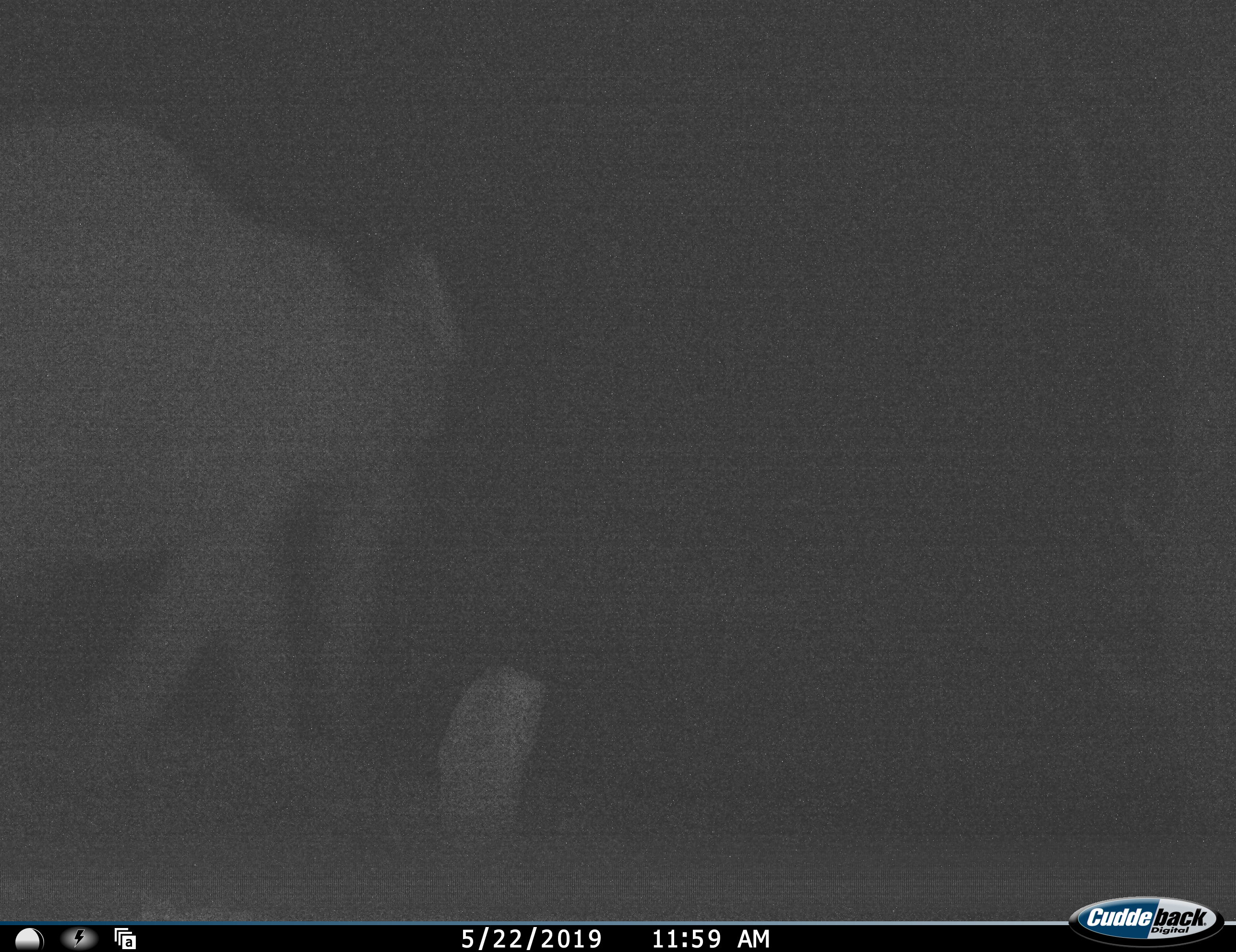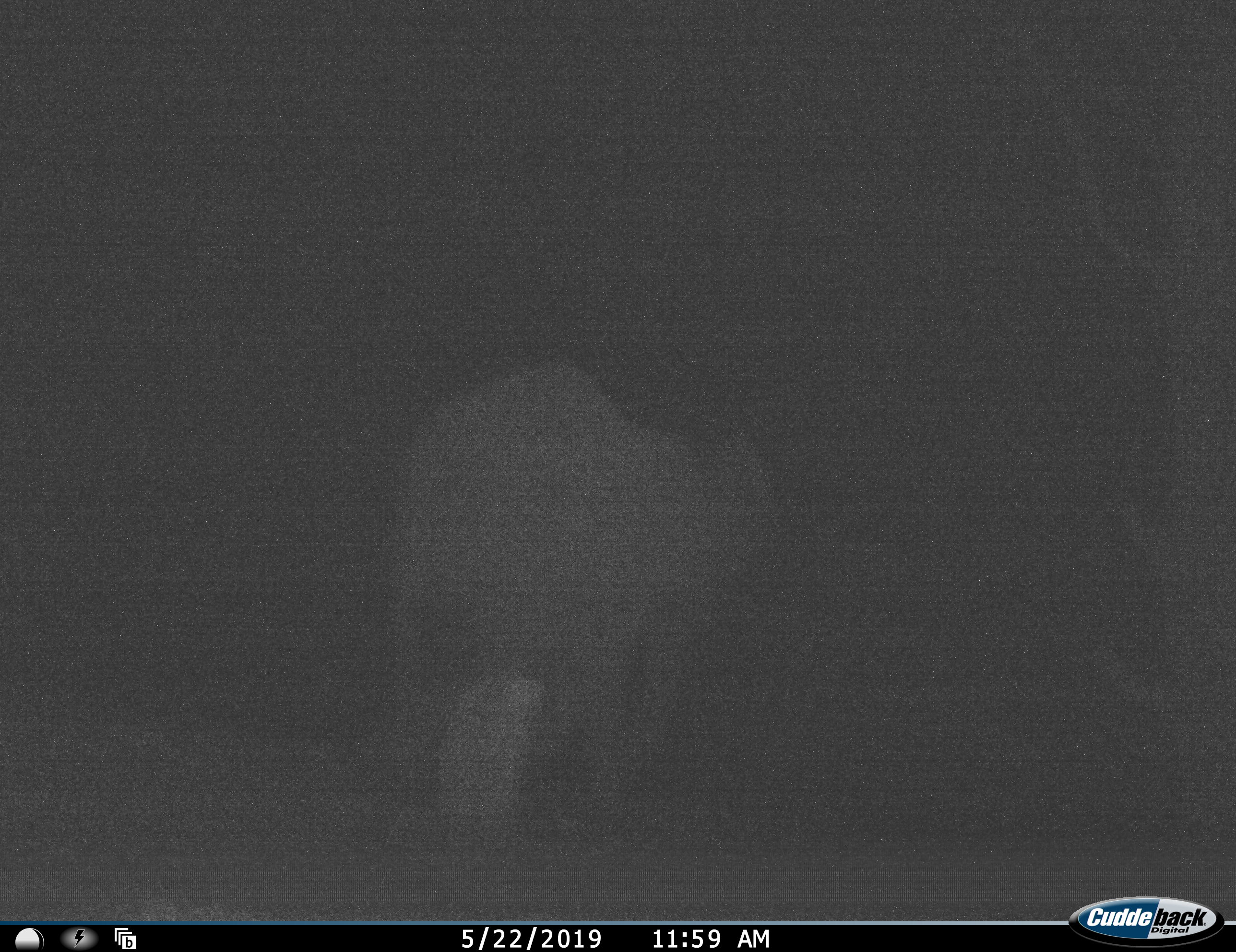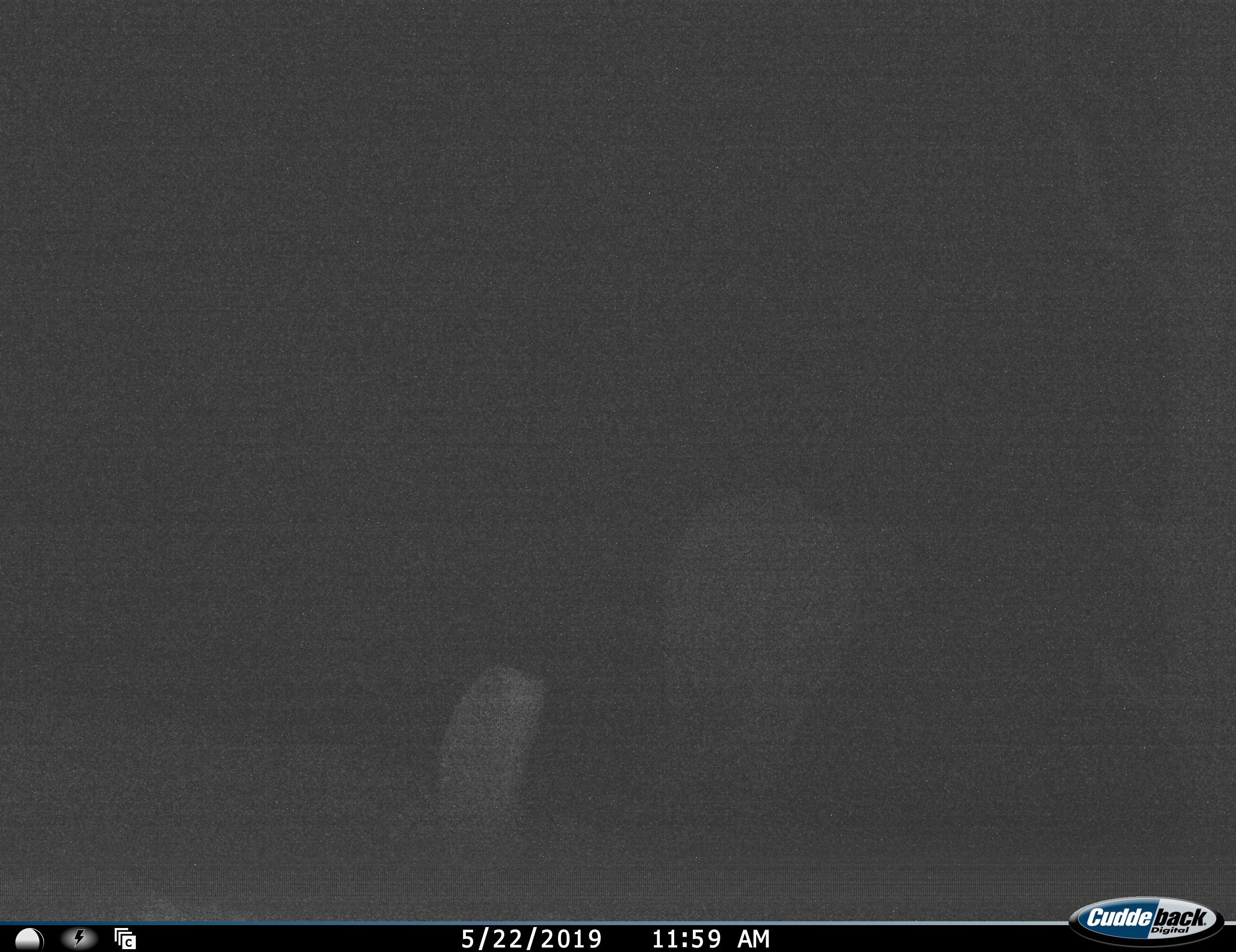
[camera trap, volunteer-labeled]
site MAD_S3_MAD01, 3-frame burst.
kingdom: Animalia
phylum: Chordata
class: Mammalia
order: Proboscidea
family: Elephantidae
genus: Loxodonta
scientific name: Loxodonta africana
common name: african bush elephant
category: elephant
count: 1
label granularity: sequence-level